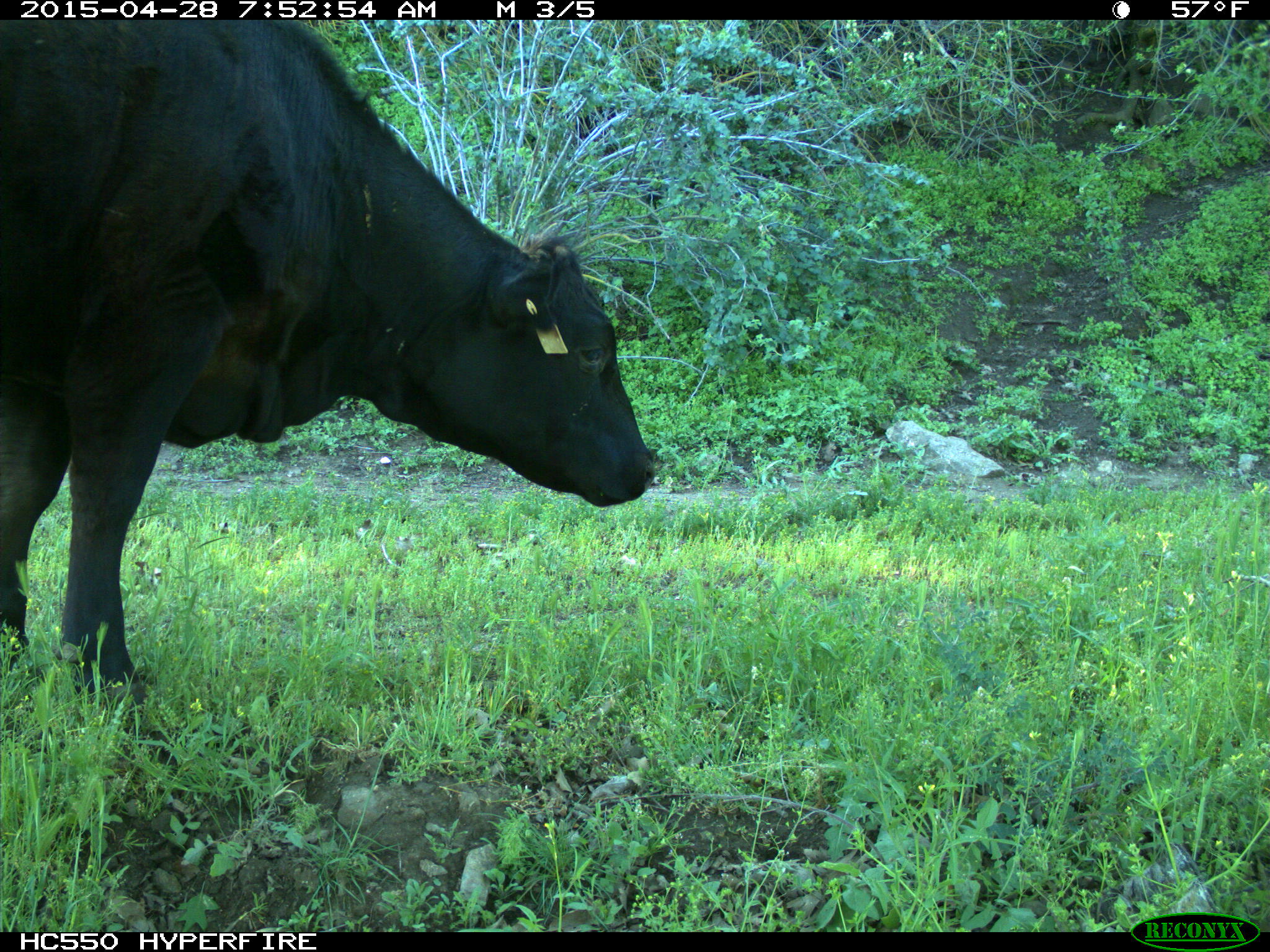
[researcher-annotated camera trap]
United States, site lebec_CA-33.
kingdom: Animalia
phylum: Chordata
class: Mammalia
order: Artiodactyla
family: Bovidae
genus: Bos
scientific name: Bos taurus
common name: domestic cow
Bos taurus (domestic cow).